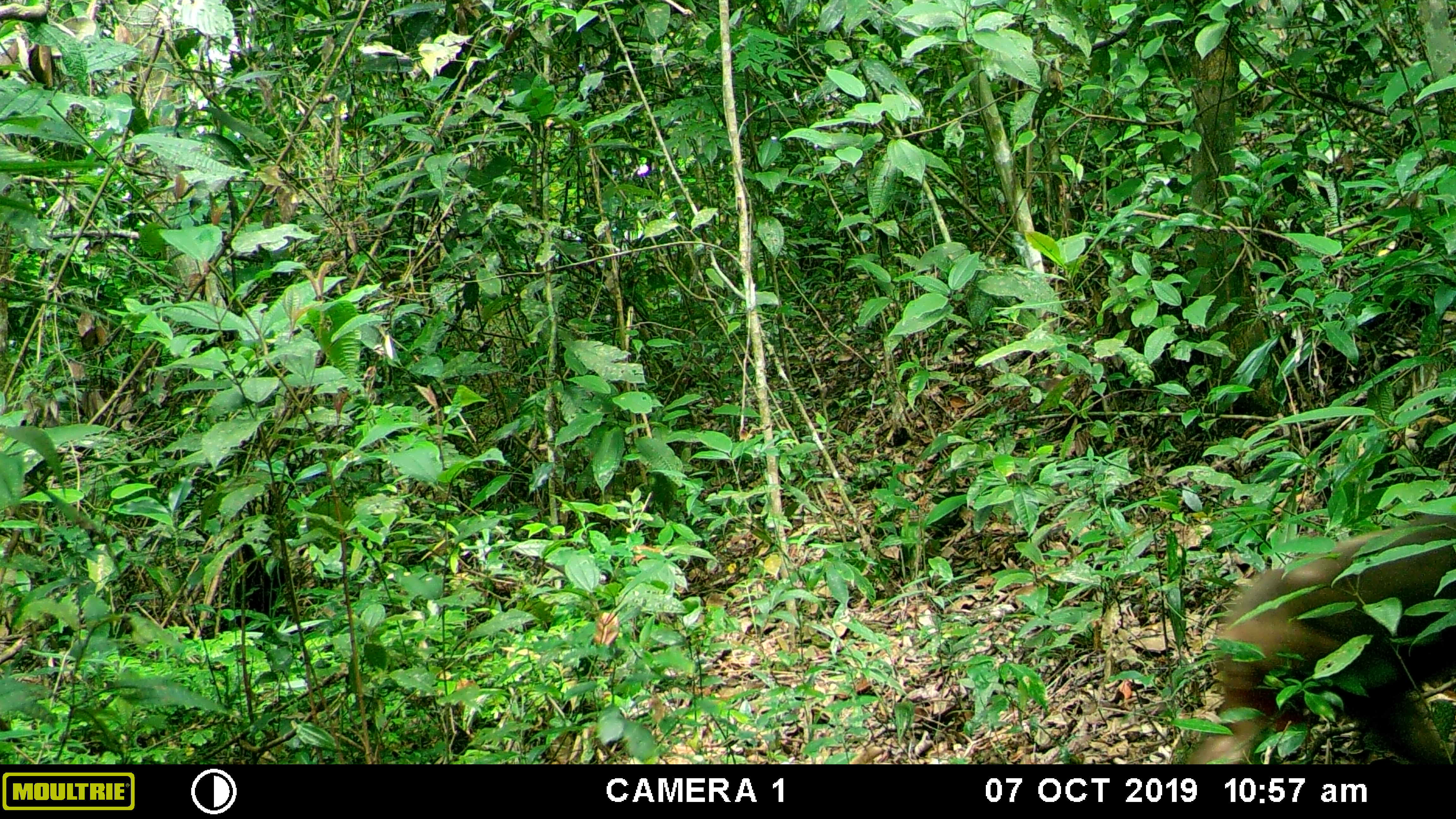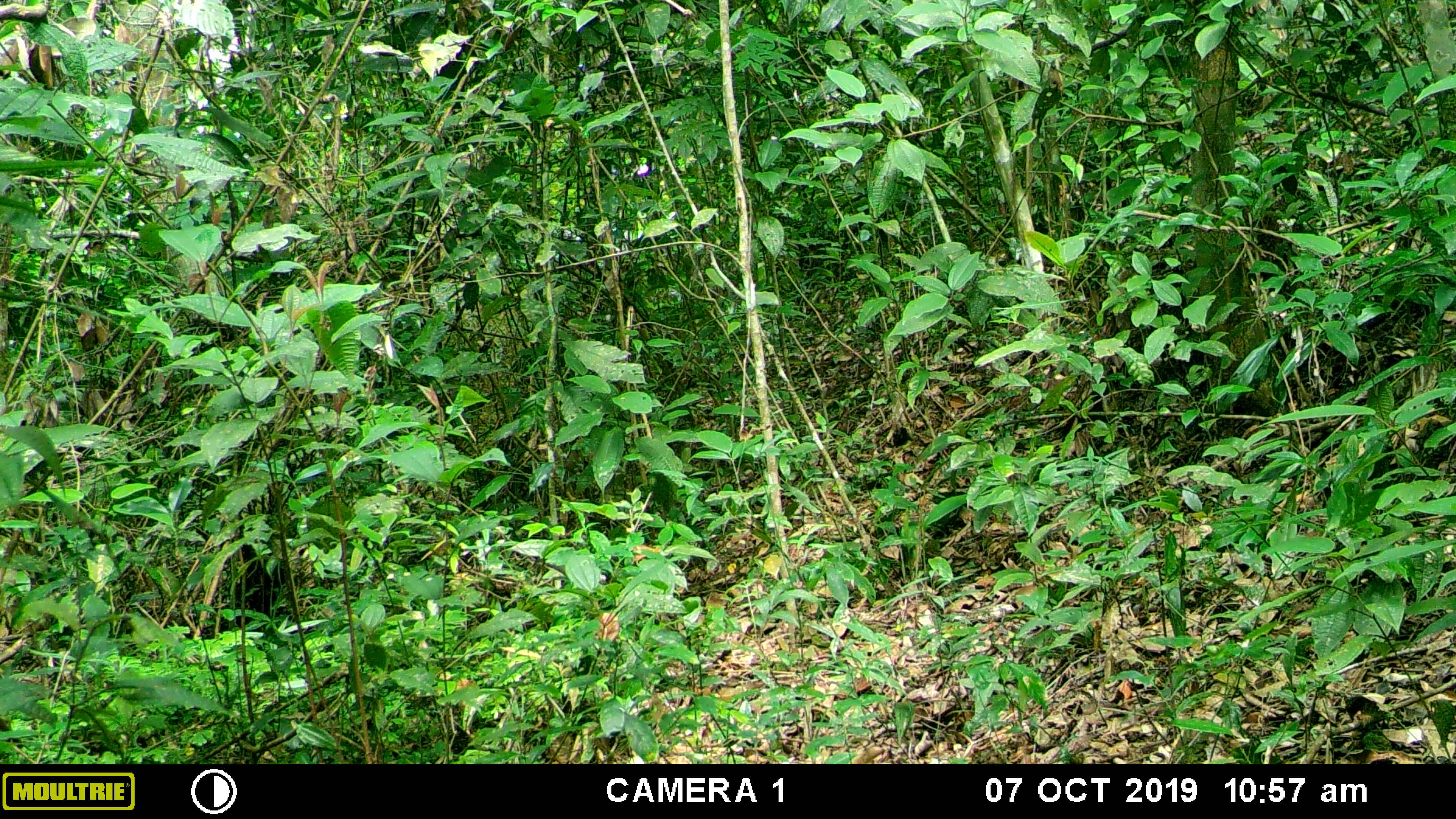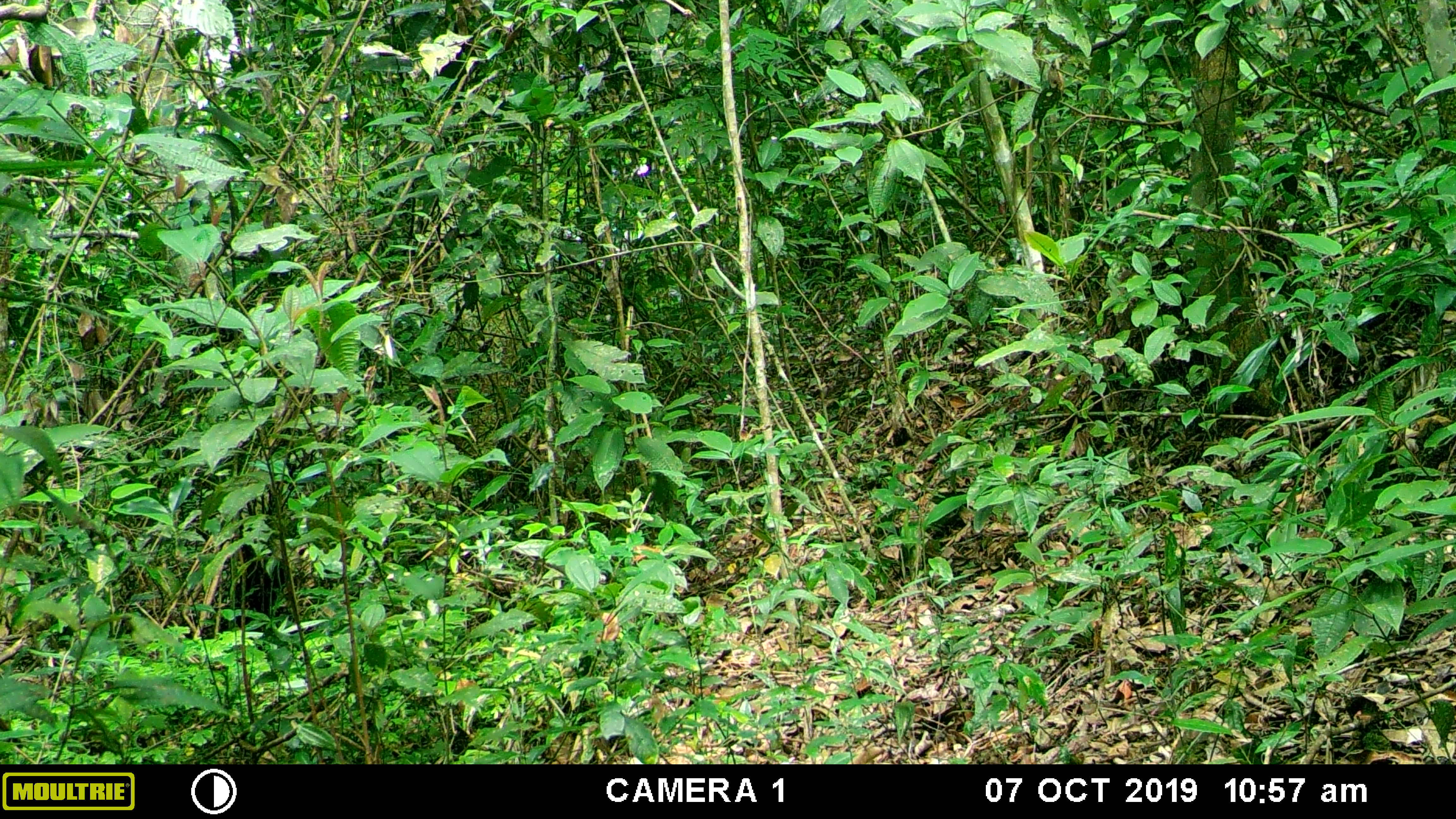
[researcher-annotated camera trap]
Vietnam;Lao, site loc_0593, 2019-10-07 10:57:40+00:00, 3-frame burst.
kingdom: Animalia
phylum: Chordata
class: Mammalia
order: Primates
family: Cercopithecidae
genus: Macaca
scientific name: Macaca arctoides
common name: stump-tailed macaque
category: stump tailed macaque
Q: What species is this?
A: Stump tailed macaque (stump-tailed macaque) (Macaca arctoides).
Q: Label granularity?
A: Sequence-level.